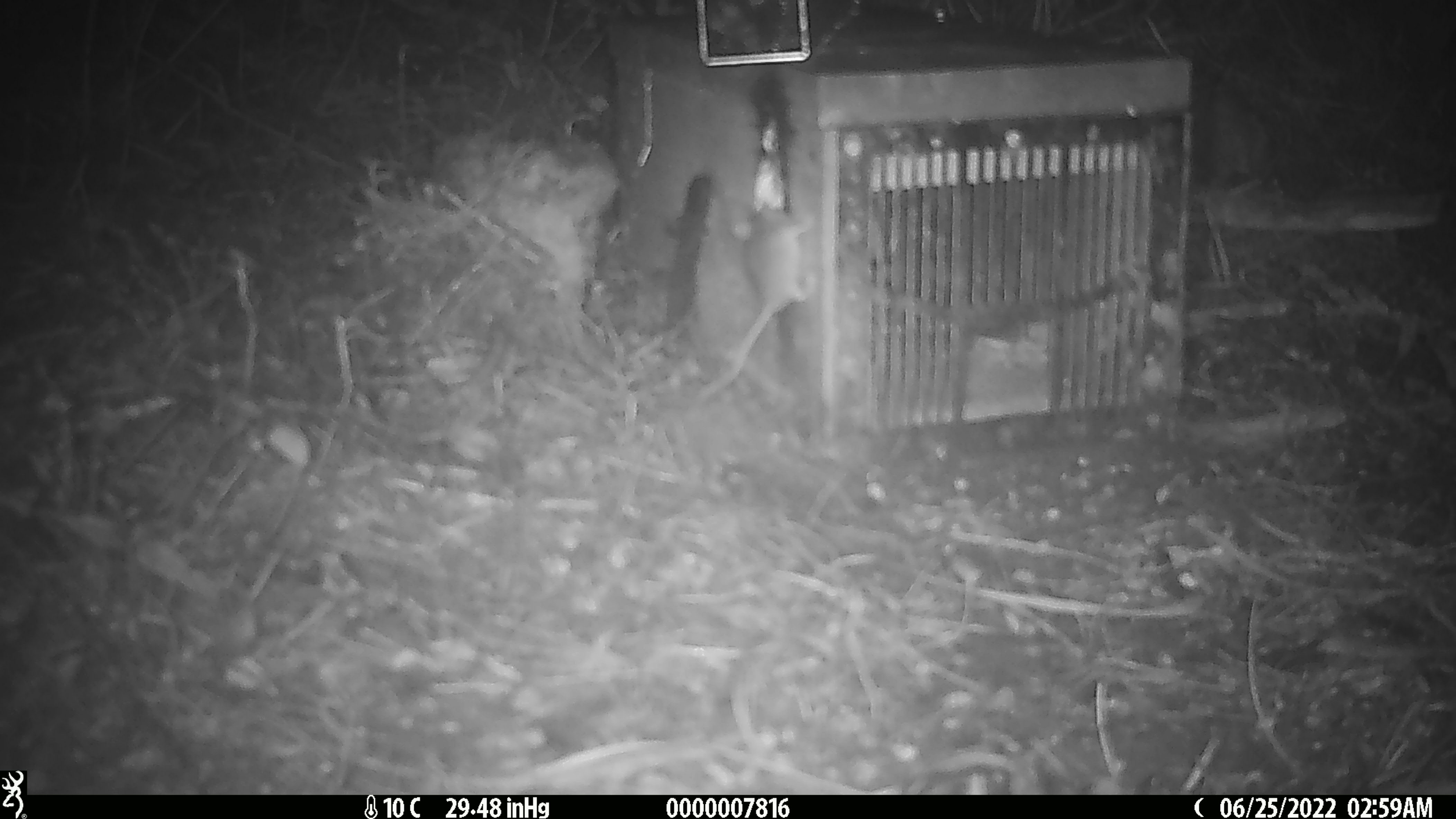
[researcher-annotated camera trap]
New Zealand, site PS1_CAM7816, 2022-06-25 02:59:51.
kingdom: Animalia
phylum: Chordata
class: Mammalia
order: Rodentia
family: Muridae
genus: Mus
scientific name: Mus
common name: mouse